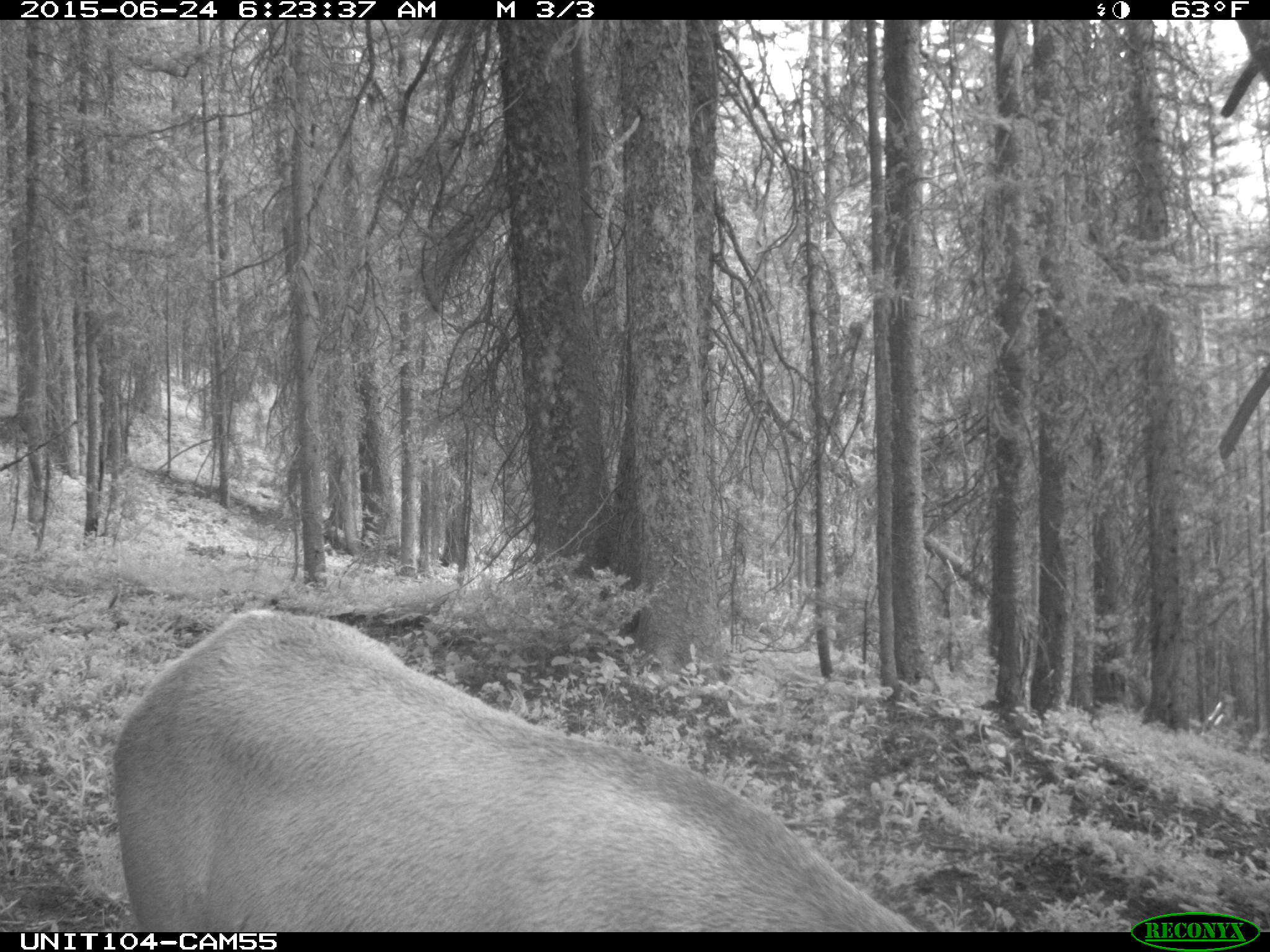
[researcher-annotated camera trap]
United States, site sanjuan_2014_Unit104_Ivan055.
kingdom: Animalia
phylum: Chordata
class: Mammalia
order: Artiodactyla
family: Cervidae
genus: Cervus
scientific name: Cervus elaphus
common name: red deer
Cervus elaphus (red deer).